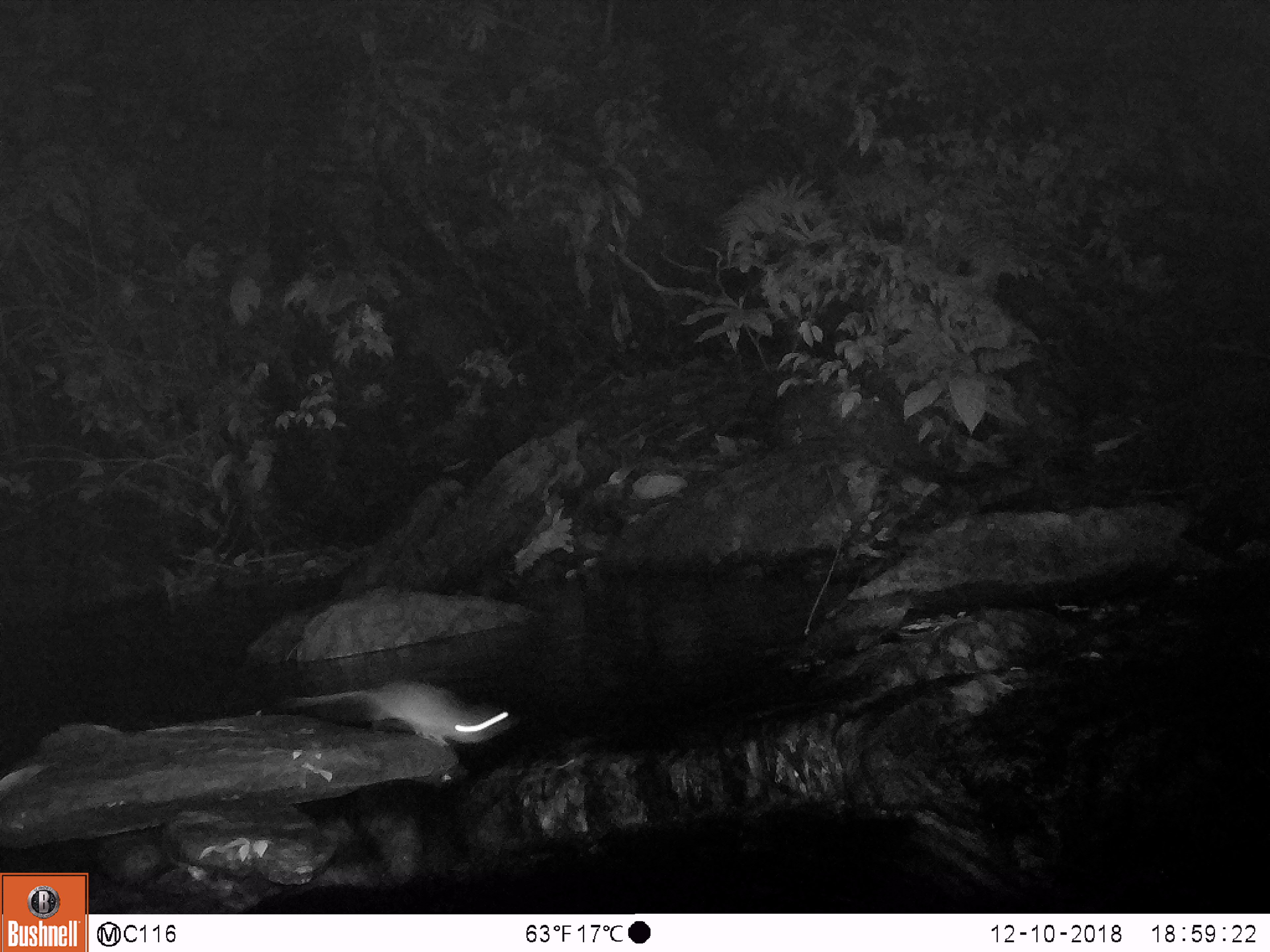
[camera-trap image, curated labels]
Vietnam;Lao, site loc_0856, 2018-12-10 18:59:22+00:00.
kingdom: Animalia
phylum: Chordata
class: Mammalia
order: Rodentia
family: Muridae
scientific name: Muridae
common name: old-world mice and rats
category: unidentified murid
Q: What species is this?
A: Unidentified murid (old-world mice and rats) (Muridae).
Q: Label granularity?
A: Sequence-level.